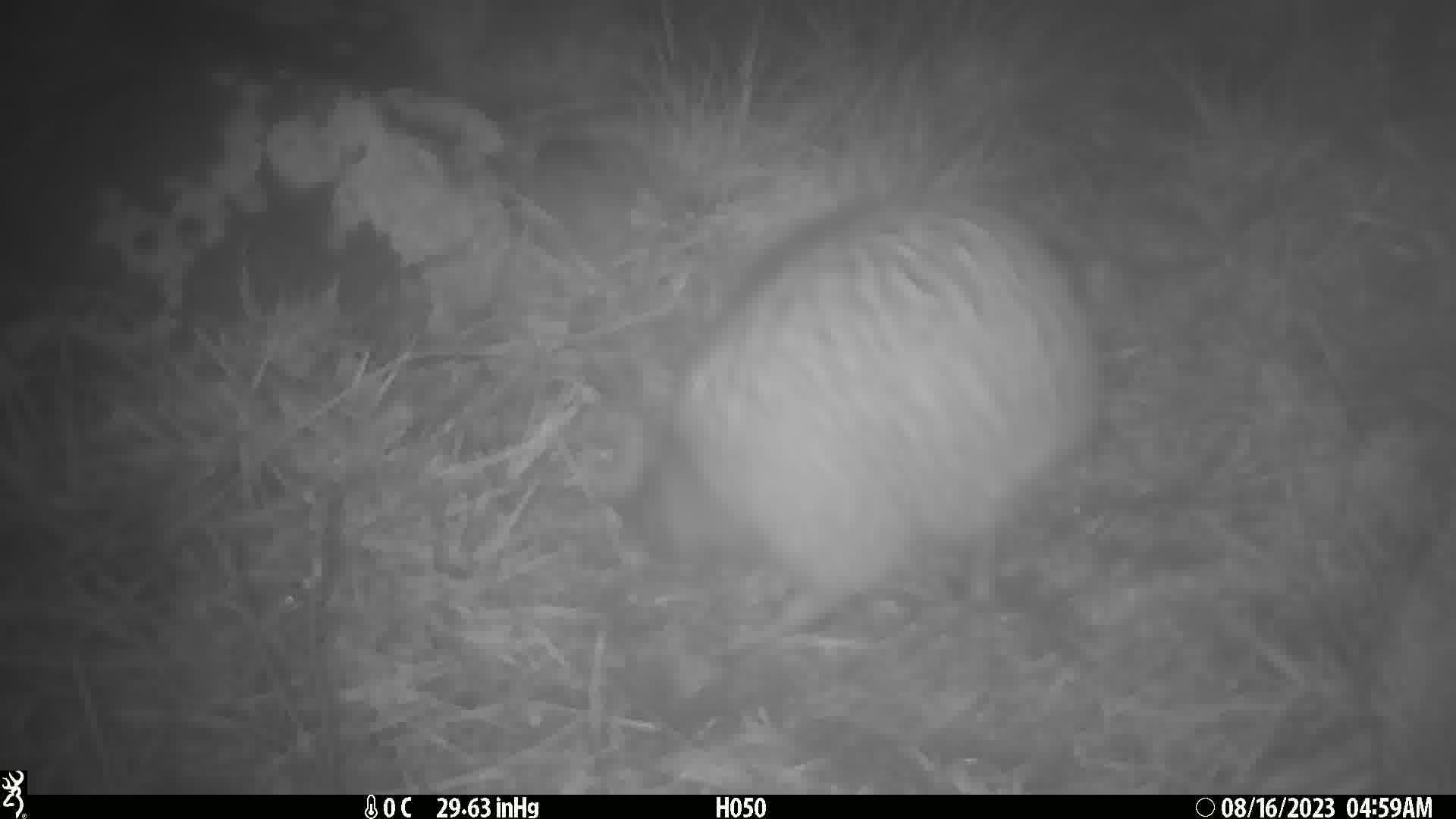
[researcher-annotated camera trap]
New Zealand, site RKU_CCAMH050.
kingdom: Animalia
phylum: Chordata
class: Aves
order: Apterygiformes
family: Apterygidae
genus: Apteryx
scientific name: Apteryx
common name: kiwi